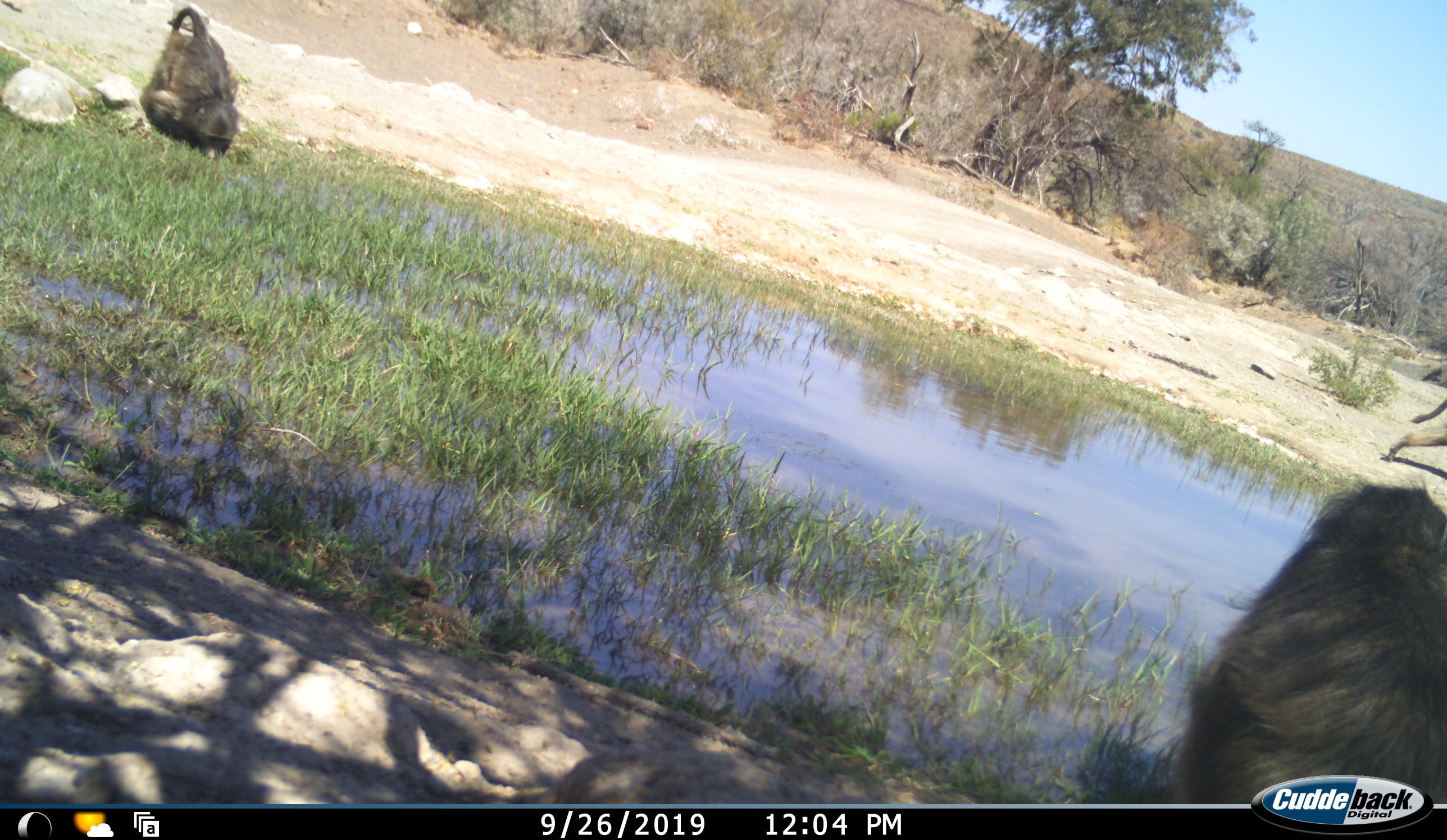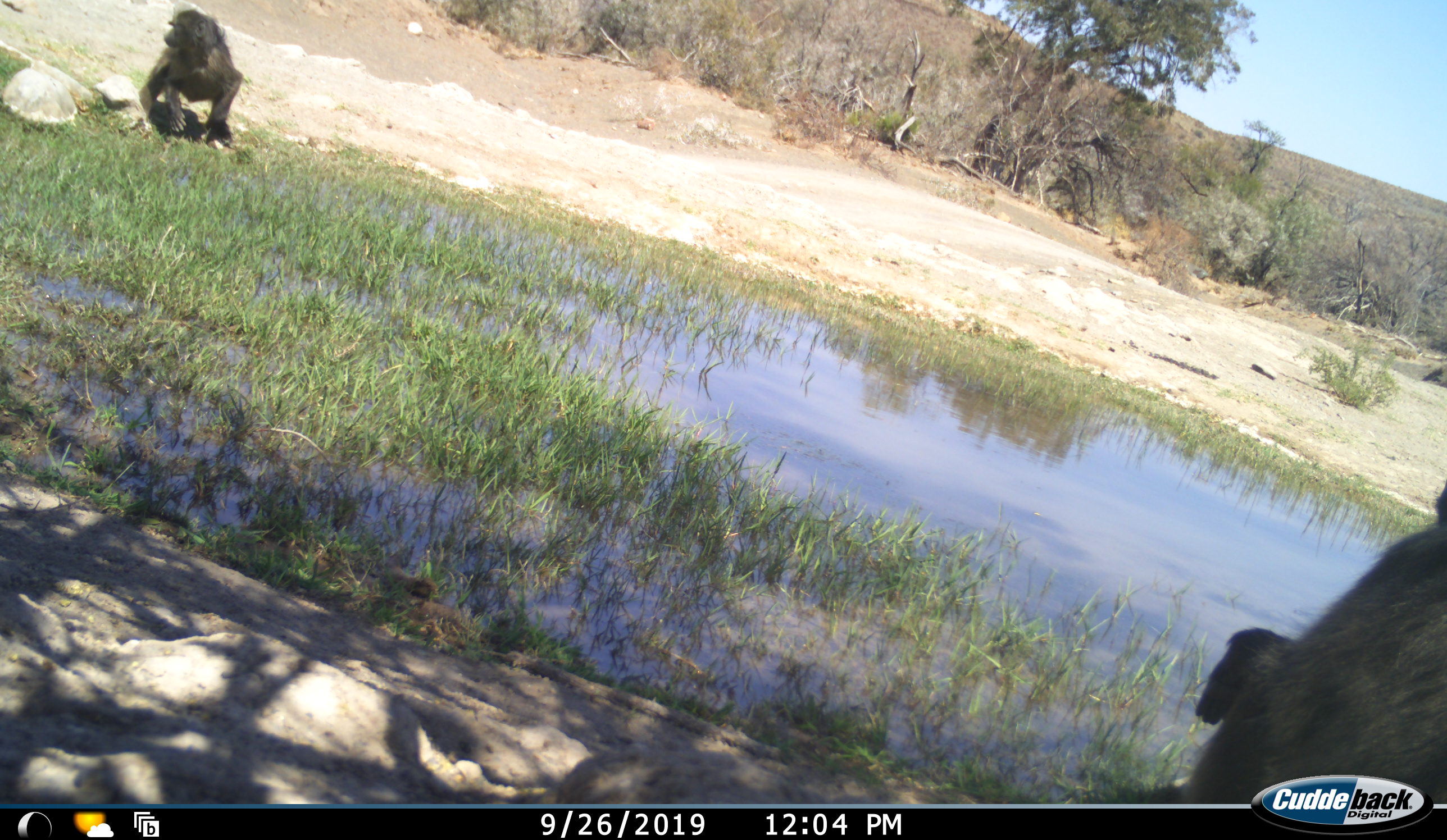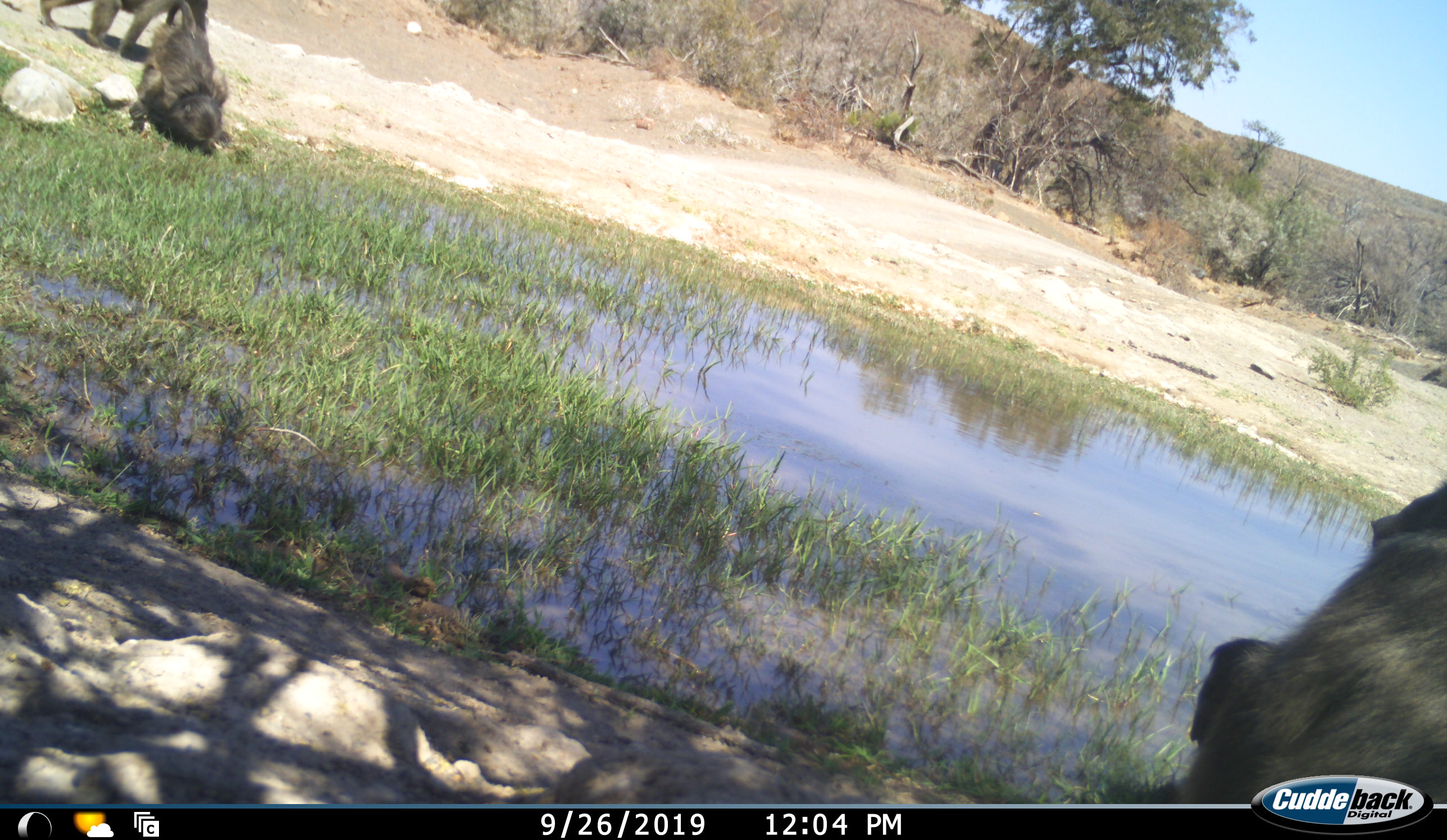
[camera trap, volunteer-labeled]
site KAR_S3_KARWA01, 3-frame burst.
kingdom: Animalia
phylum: Chordata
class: Mammalia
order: Primates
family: Cercopithecidae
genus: Papio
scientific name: Papio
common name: baboon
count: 2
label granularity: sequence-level